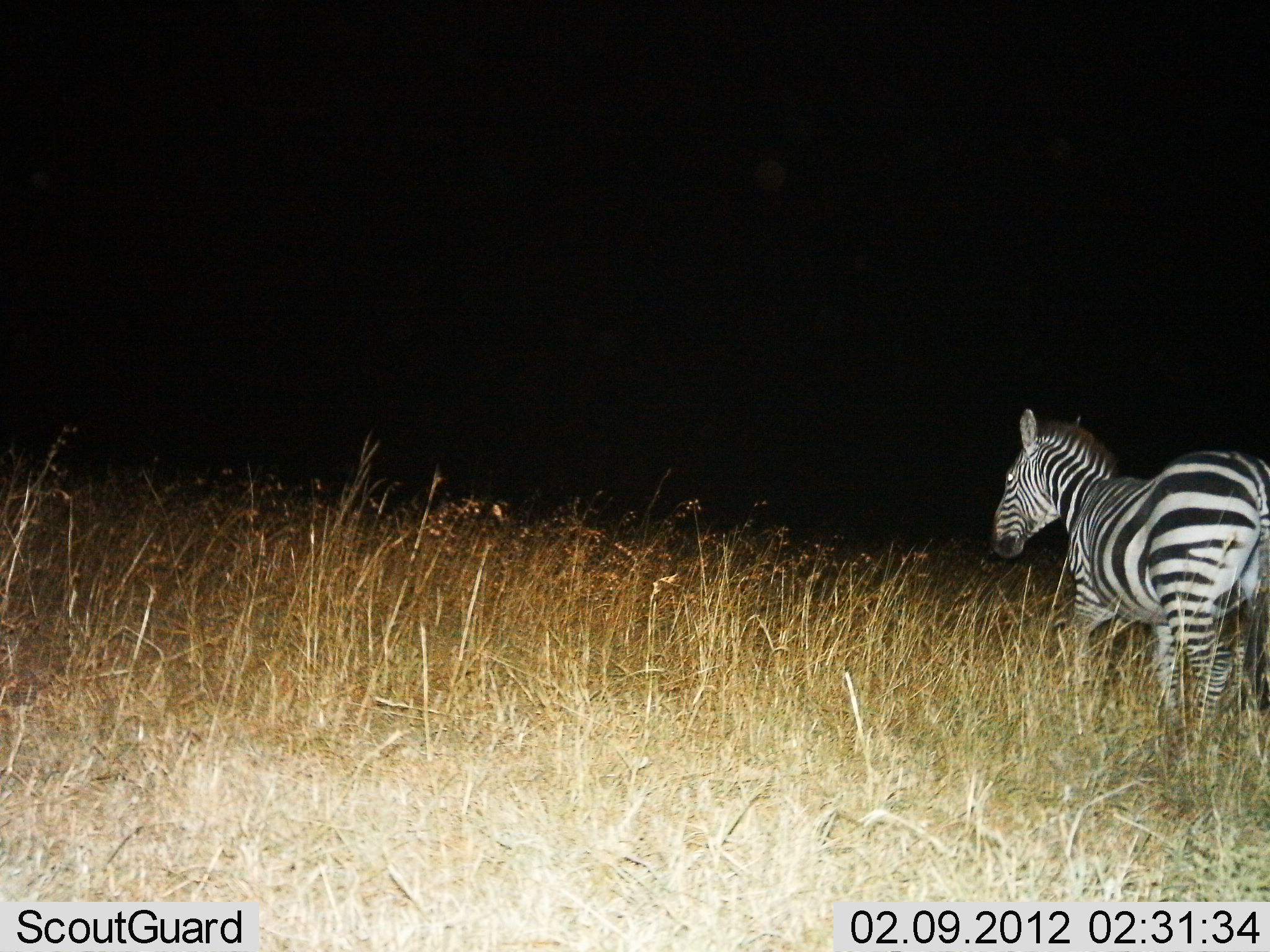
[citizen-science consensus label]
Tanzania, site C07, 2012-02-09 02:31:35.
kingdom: Animalia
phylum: Chordata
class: Mammalia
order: Perissodactyla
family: Equidae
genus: Equus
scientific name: Equus quagga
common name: plains zebra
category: zebra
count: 1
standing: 59%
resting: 0%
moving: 47%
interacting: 0%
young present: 0%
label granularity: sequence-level